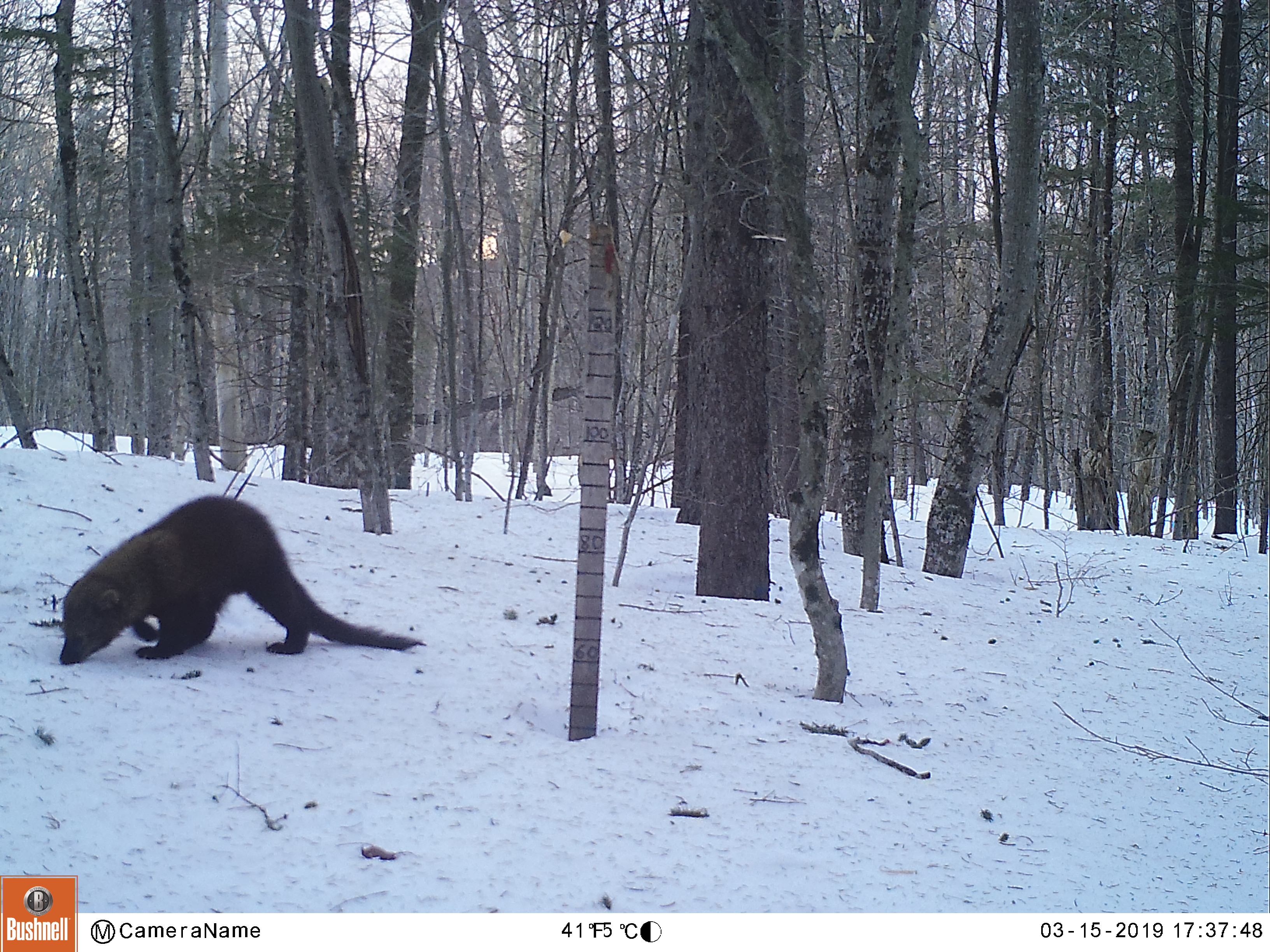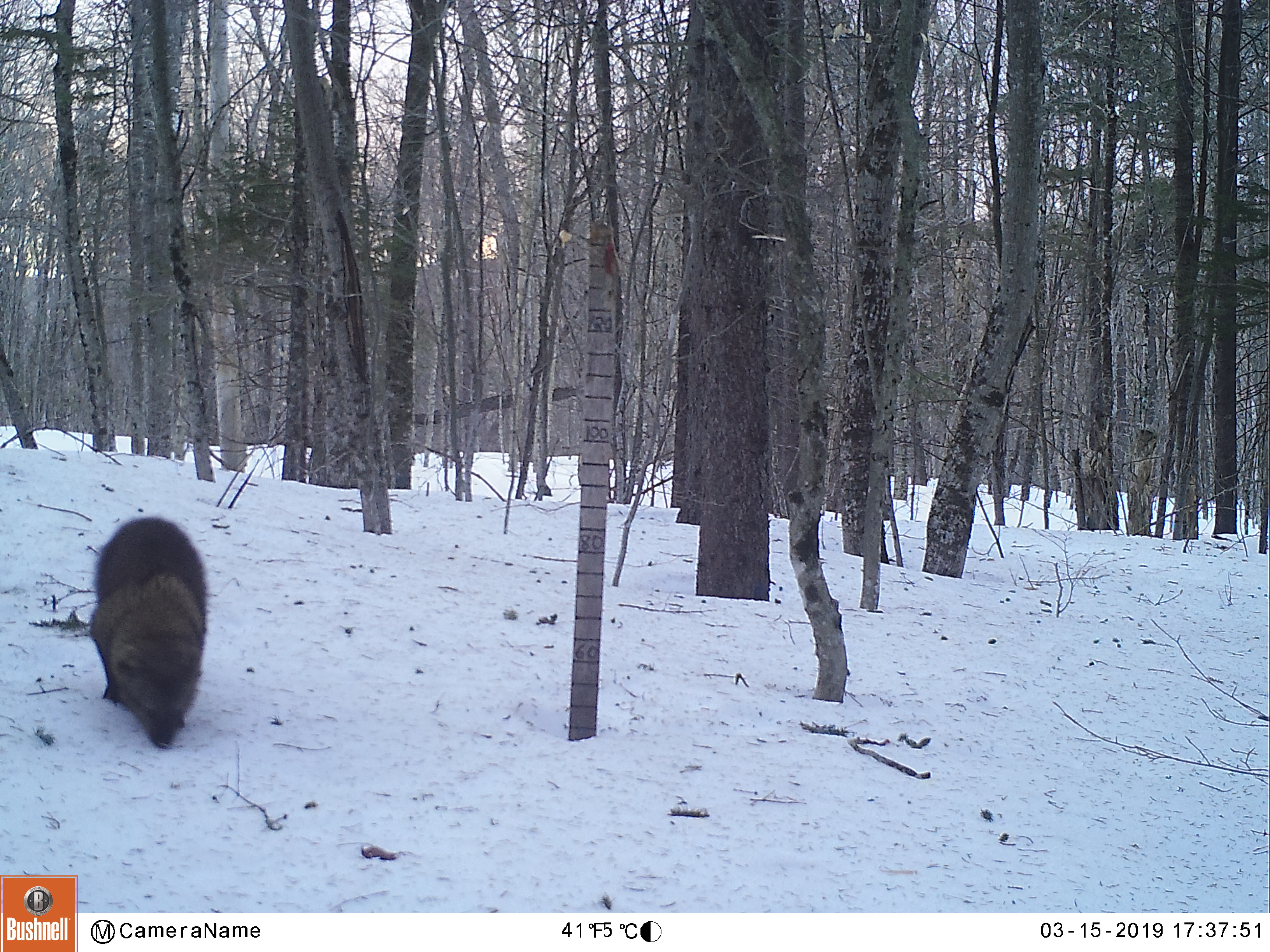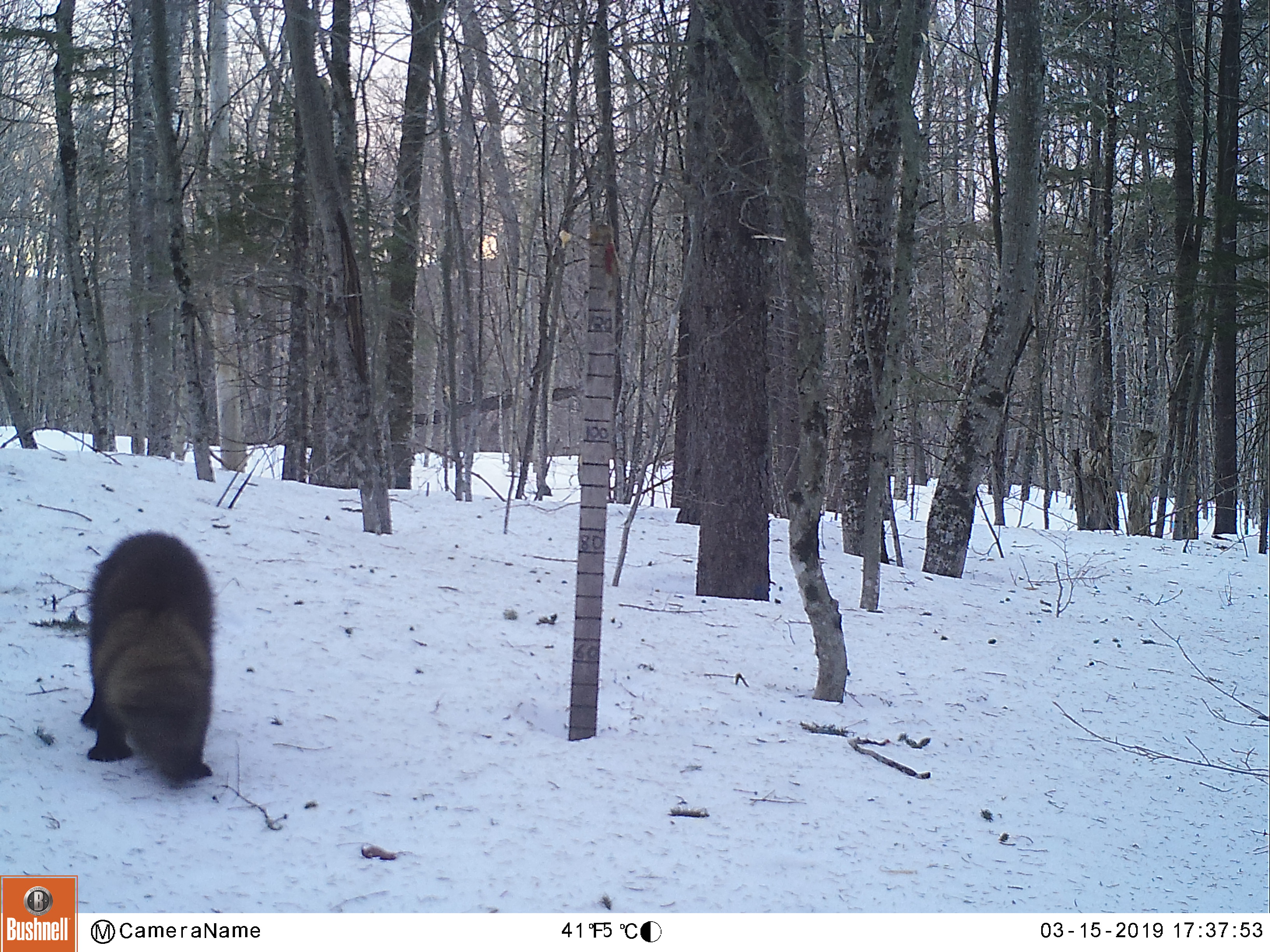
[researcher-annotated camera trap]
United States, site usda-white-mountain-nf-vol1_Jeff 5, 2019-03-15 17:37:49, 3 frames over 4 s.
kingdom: Animalia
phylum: Chordata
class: Mammalia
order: Carnivora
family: Mustelidae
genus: Pekania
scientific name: Pekania pennanti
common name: fisher